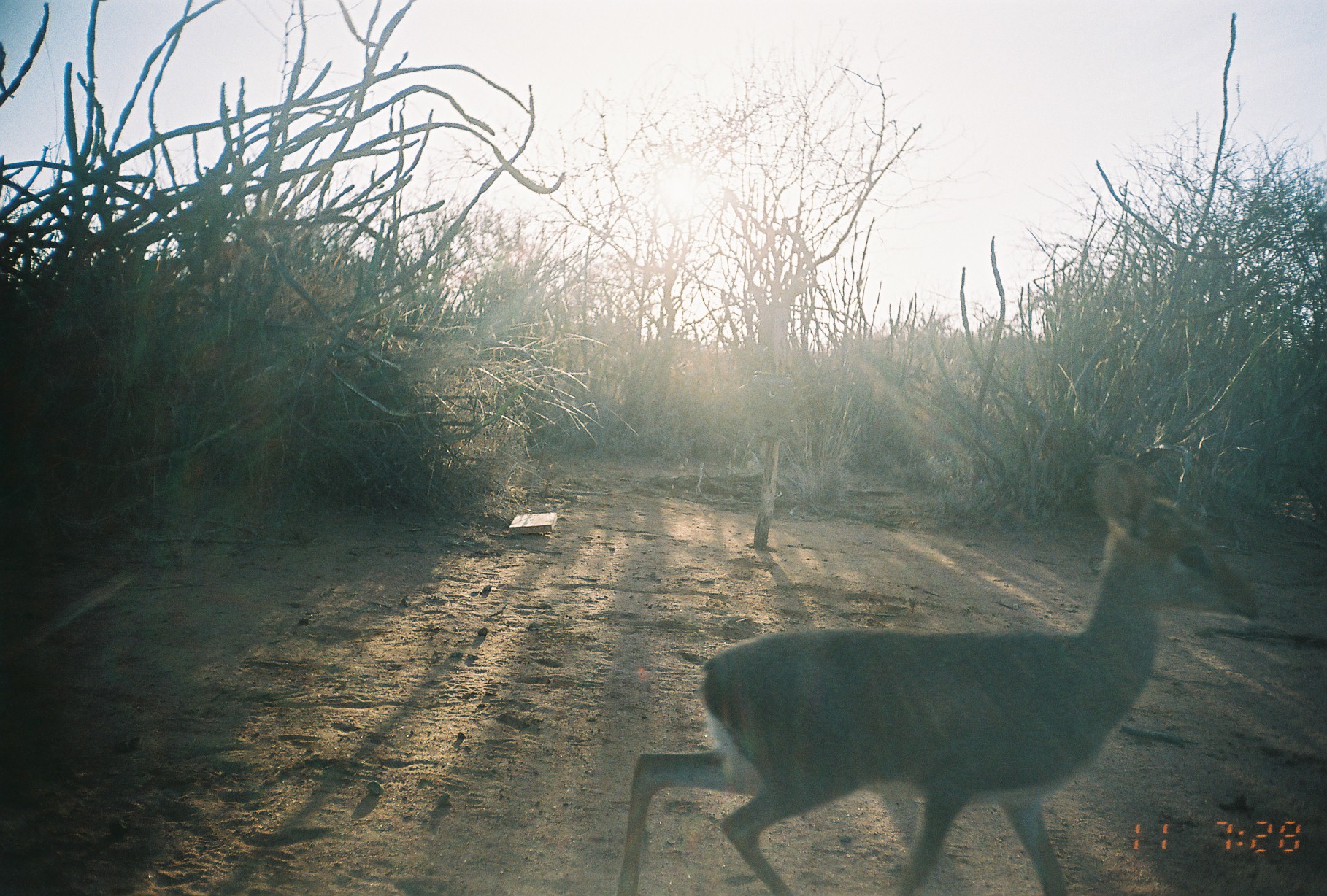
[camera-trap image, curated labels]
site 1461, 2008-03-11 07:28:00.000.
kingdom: Animalia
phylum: Chordata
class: Mammalia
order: Artiodactyla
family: Bovidae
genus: Madoqua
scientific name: Madoqua guentheri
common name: günther's dik-dik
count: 1